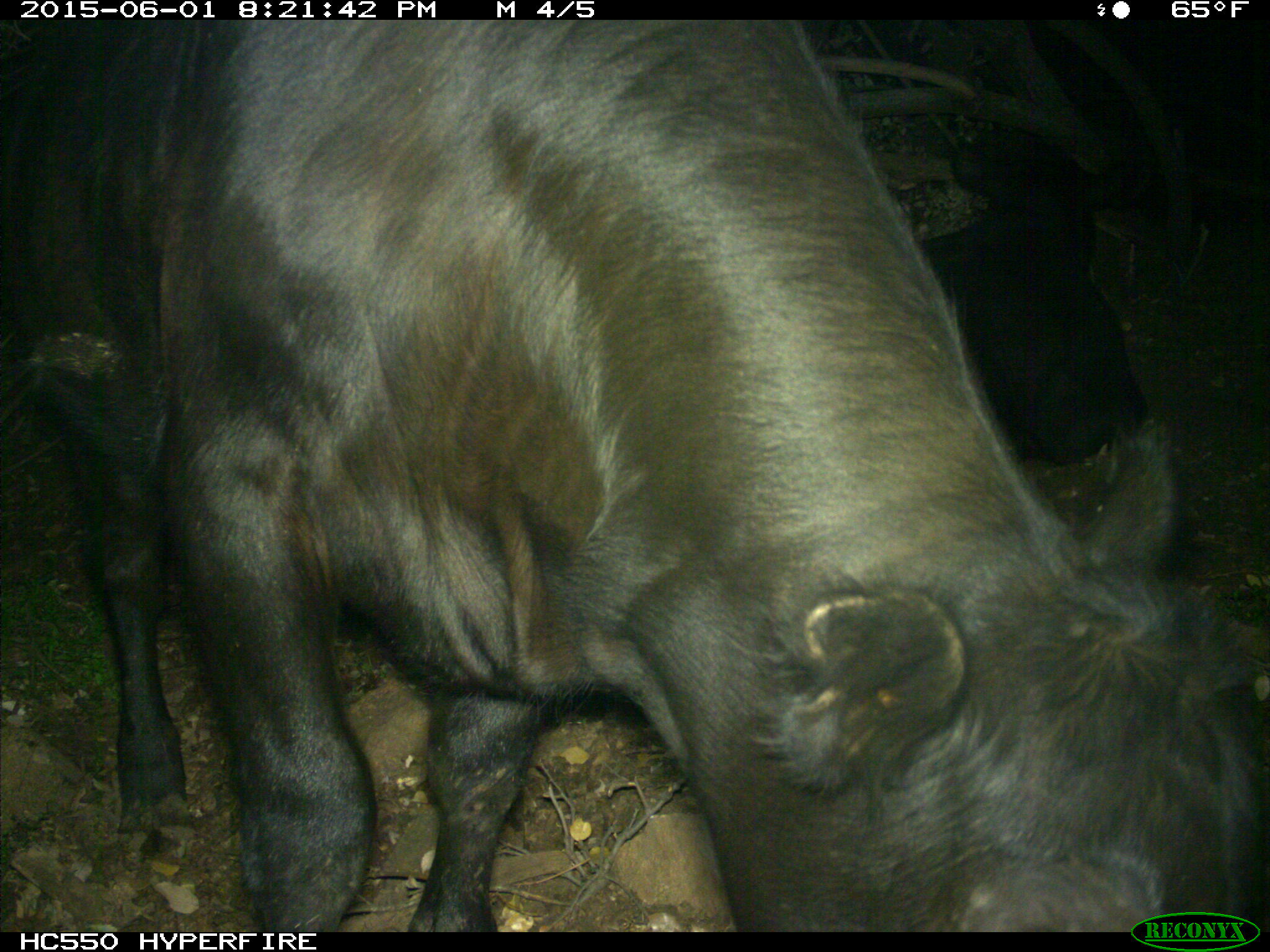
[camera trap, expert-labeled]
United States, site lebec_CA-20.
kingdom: Animalia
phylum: Chordata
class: Mammalia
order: Artiodactyla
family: Bovidae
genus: Bos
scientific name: Bos taurus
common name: domestic cow